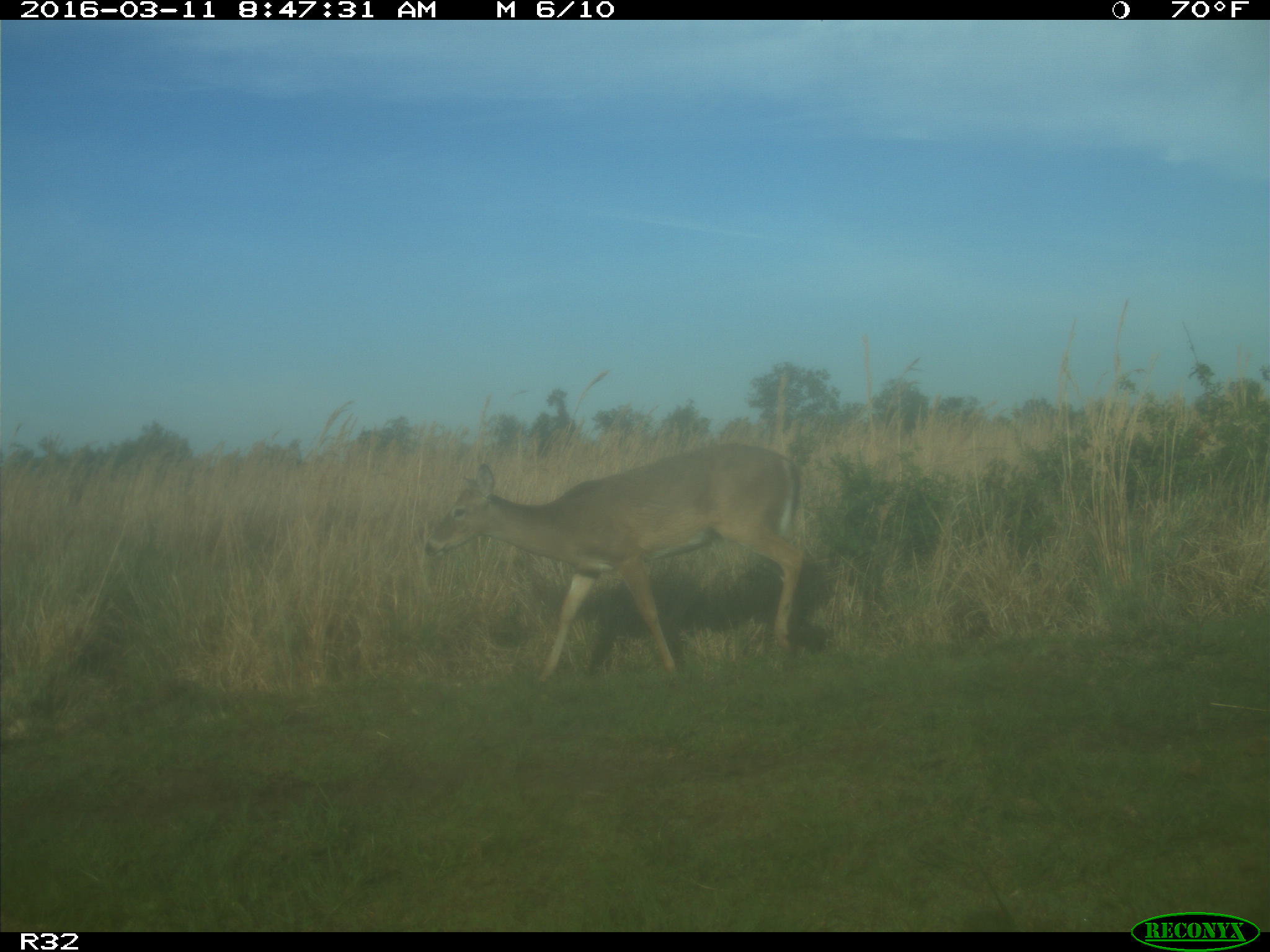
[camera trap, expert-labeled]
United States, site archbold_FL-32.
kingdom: Animalia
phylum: Chordata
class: Mammalia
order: Artiodactyla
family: Cervidae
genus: Odocoileus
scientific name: Odocoileus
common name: deer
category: unidentified deer